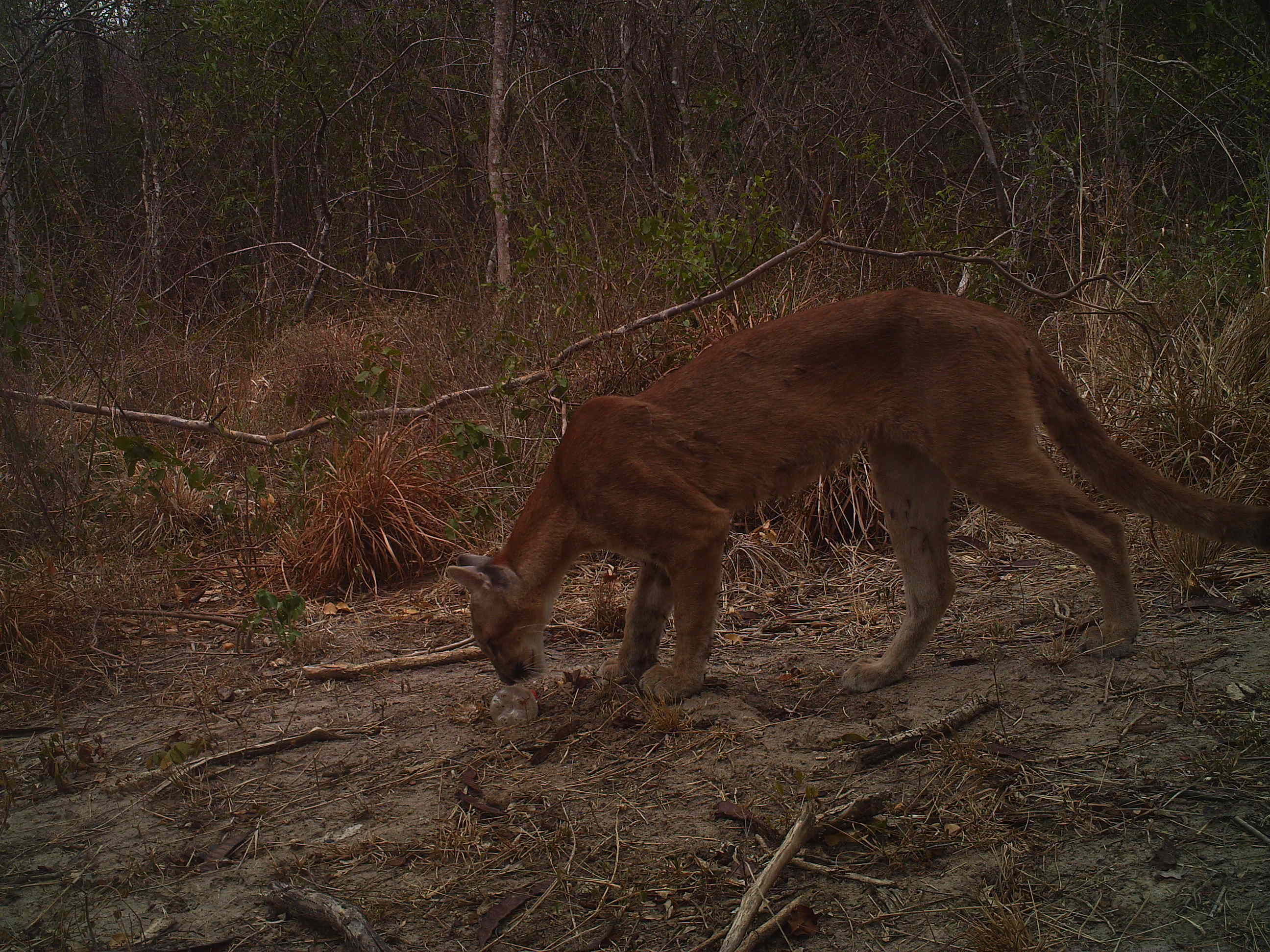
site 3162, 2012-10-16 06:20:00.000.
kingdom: Animalia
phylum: Chordata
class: Mammalia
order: Carnivora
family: Felidae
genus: Puma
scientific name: Puma concolor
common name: mountain lion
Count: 1.